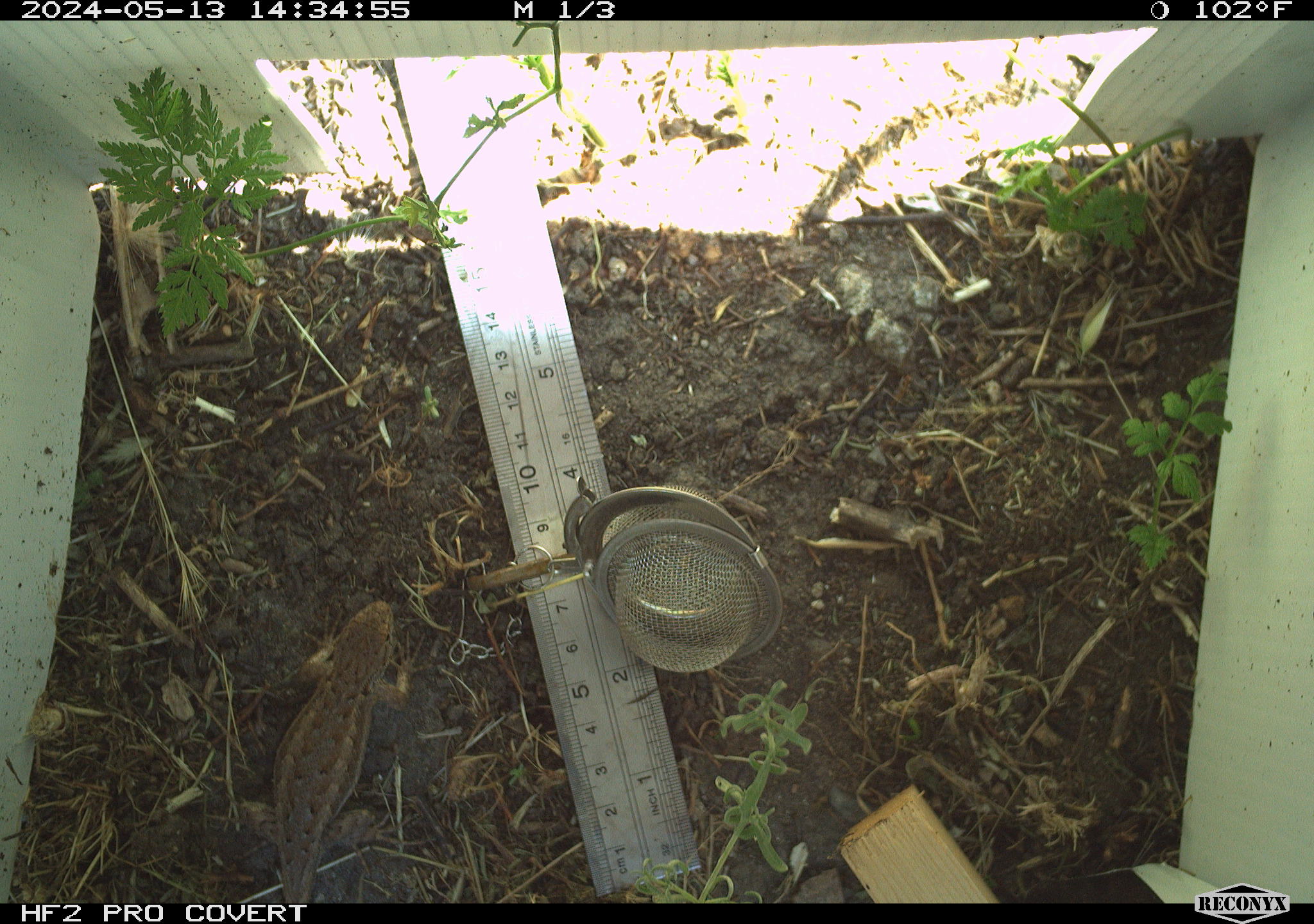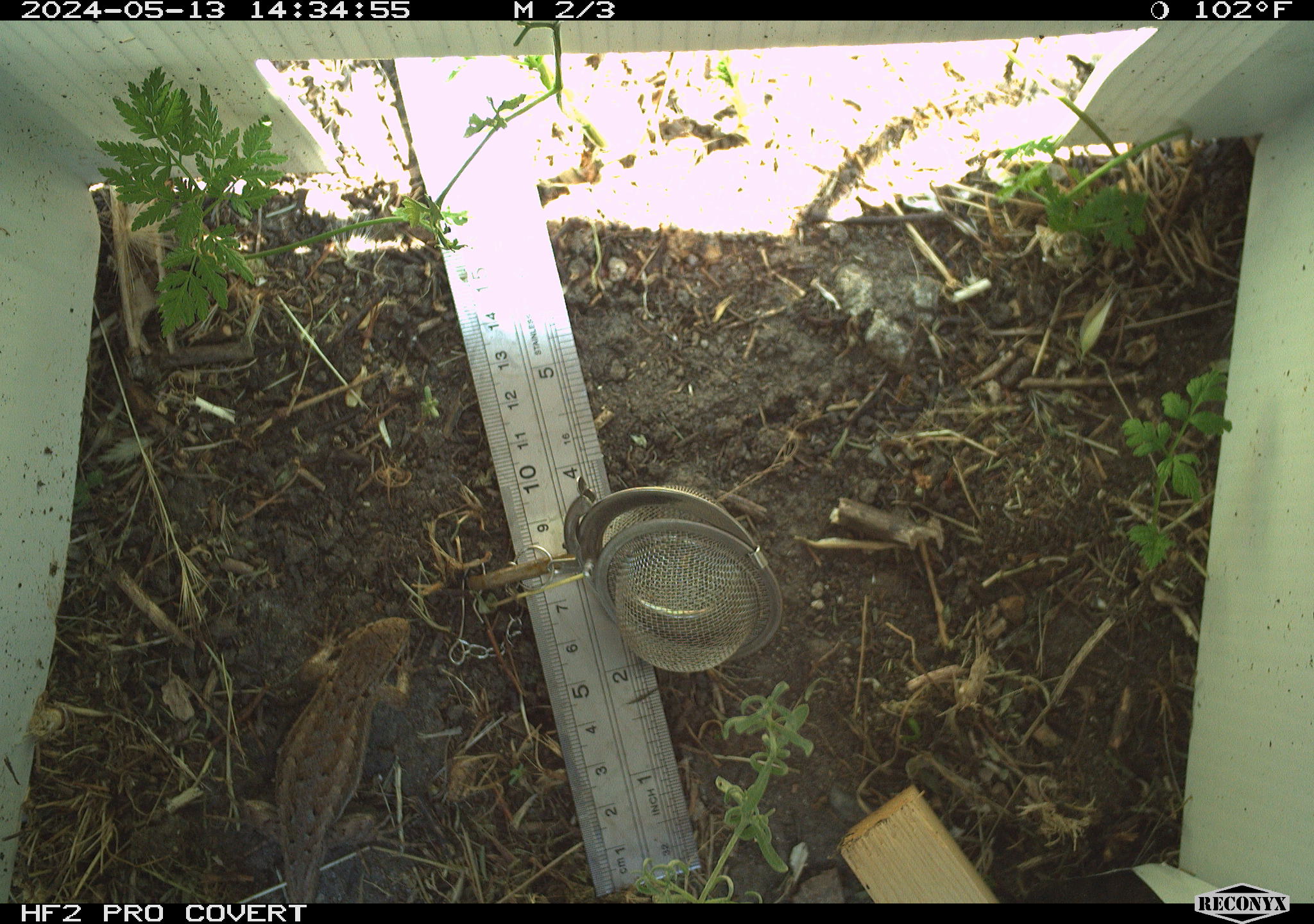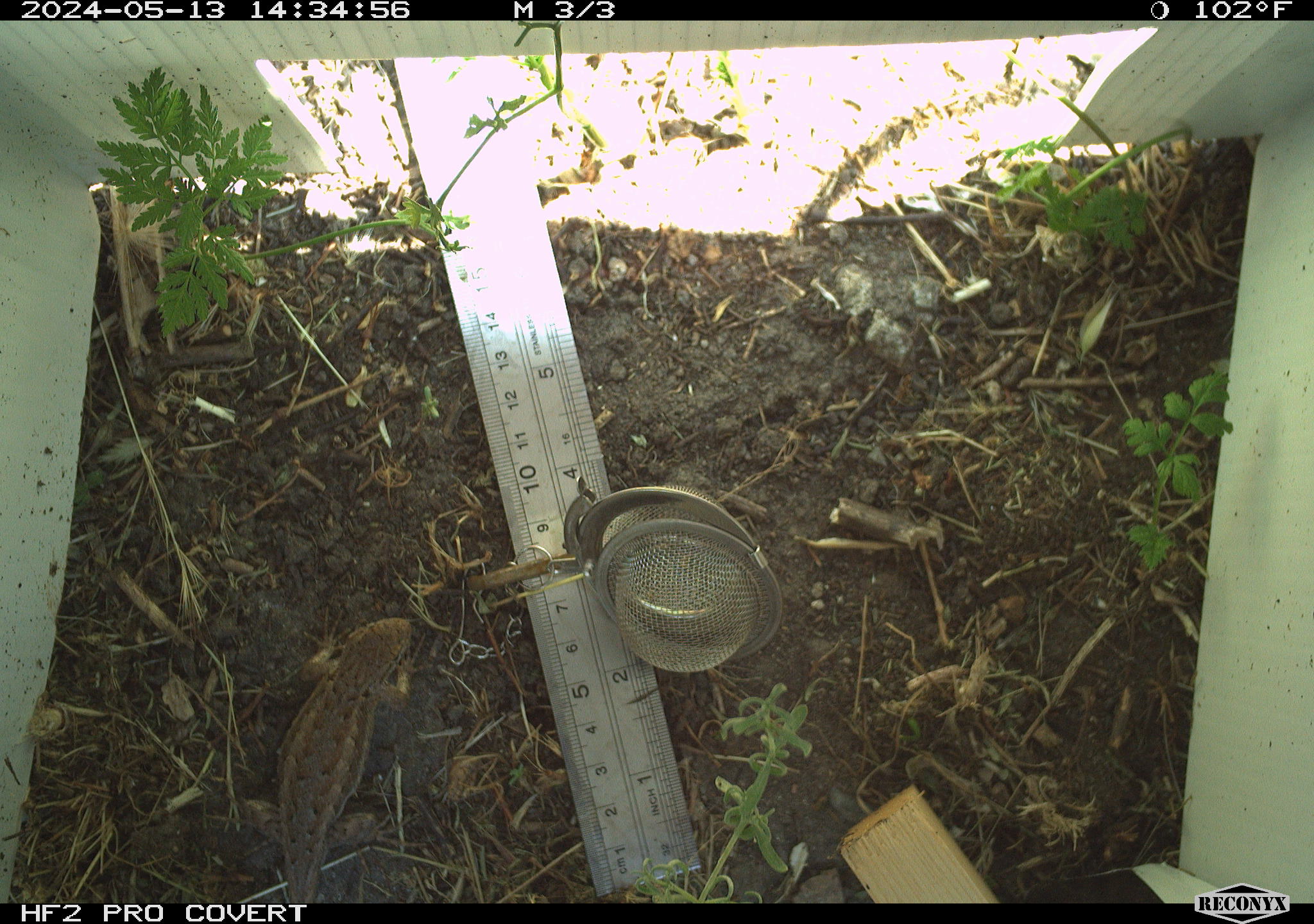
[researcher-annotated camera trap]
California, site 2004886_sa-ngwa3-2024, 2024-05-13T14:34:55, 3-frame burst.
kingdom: Animalia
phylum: Chordata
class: Reptilia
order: Squamata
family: Phrynosomatidae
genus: Sceloporus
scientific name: Sceloporus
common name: spiny lizards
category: sceloporus species